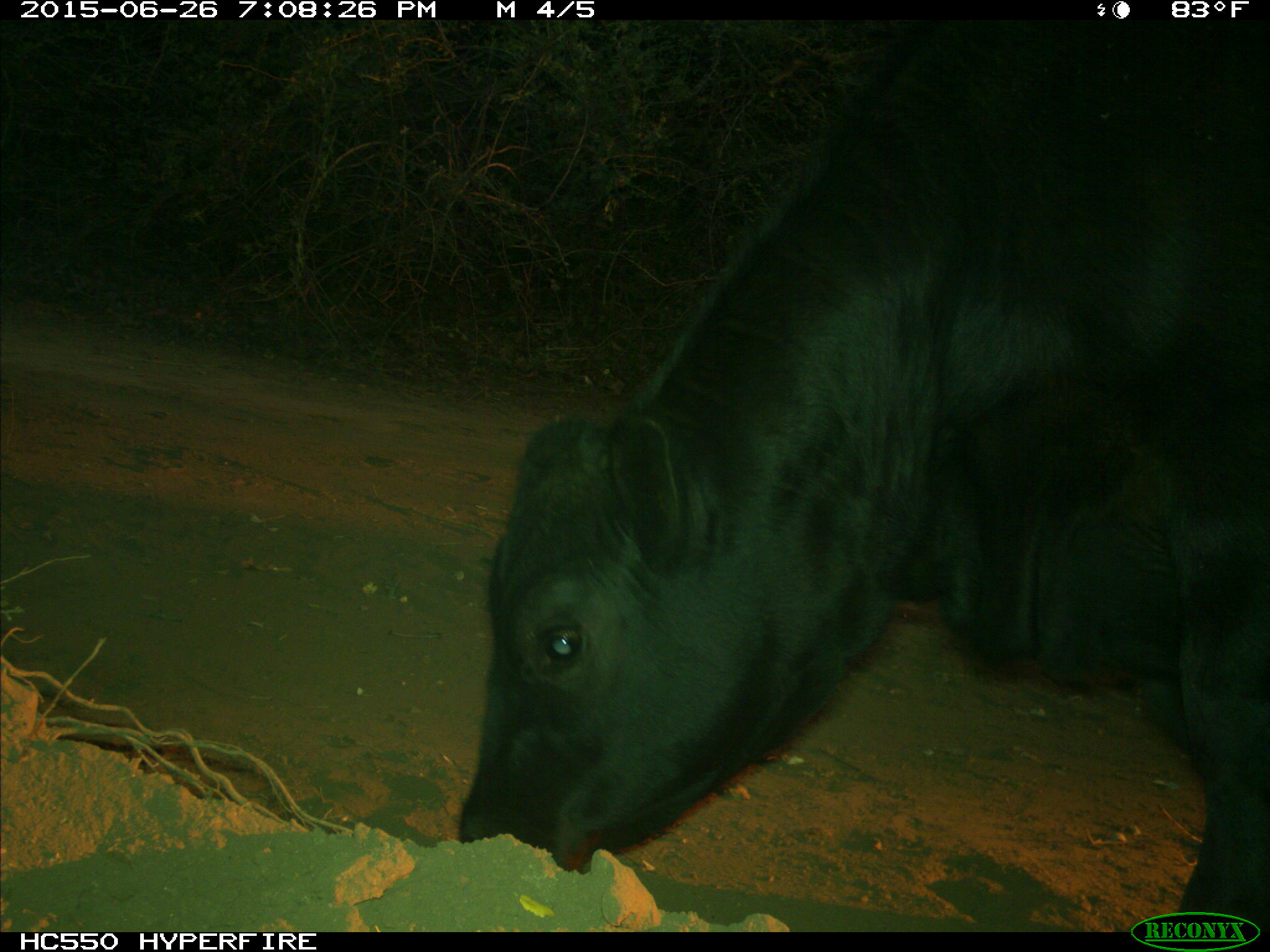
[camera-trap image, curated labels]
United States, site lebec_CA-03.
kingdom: Animalia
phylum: Chordata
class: Mammalia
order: Artiodactyla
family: Bovidae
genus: Bos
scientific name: Bos taurus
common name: domestic cow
Bos taurus (domestic cow).